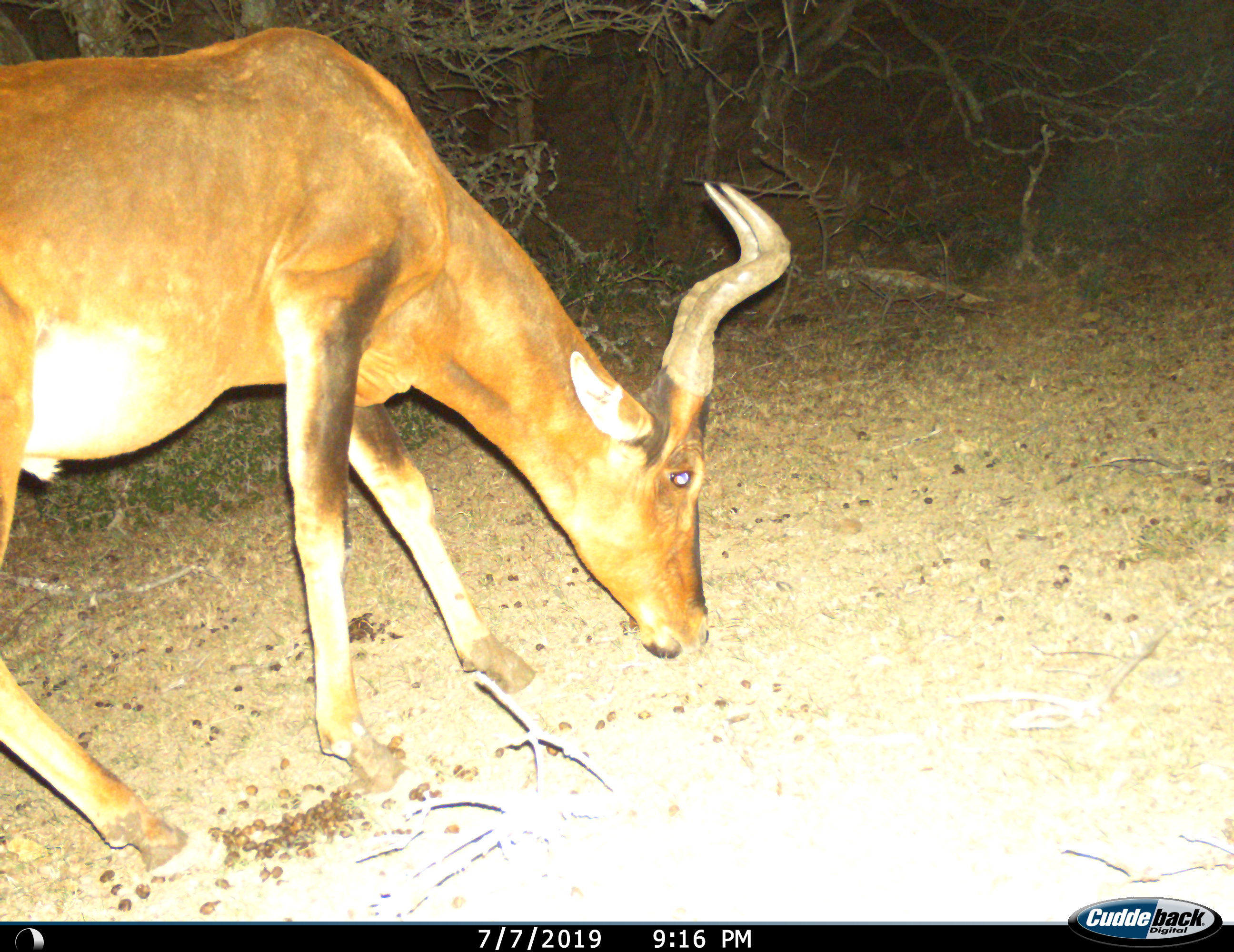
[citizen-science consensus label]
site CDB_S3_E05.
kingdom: Animalia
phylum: Chordata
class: Mammalia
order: Artiodactyla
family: Bovidae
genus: Alcelaphus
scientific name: Alcelaphus buselaphus caama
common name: red hartebeest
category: hartebeestred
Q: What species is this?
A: Hartebeestred (red hartebeest) (Alcelaphus buselaphus caama).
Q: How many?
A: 1.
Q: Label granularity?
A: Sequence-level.